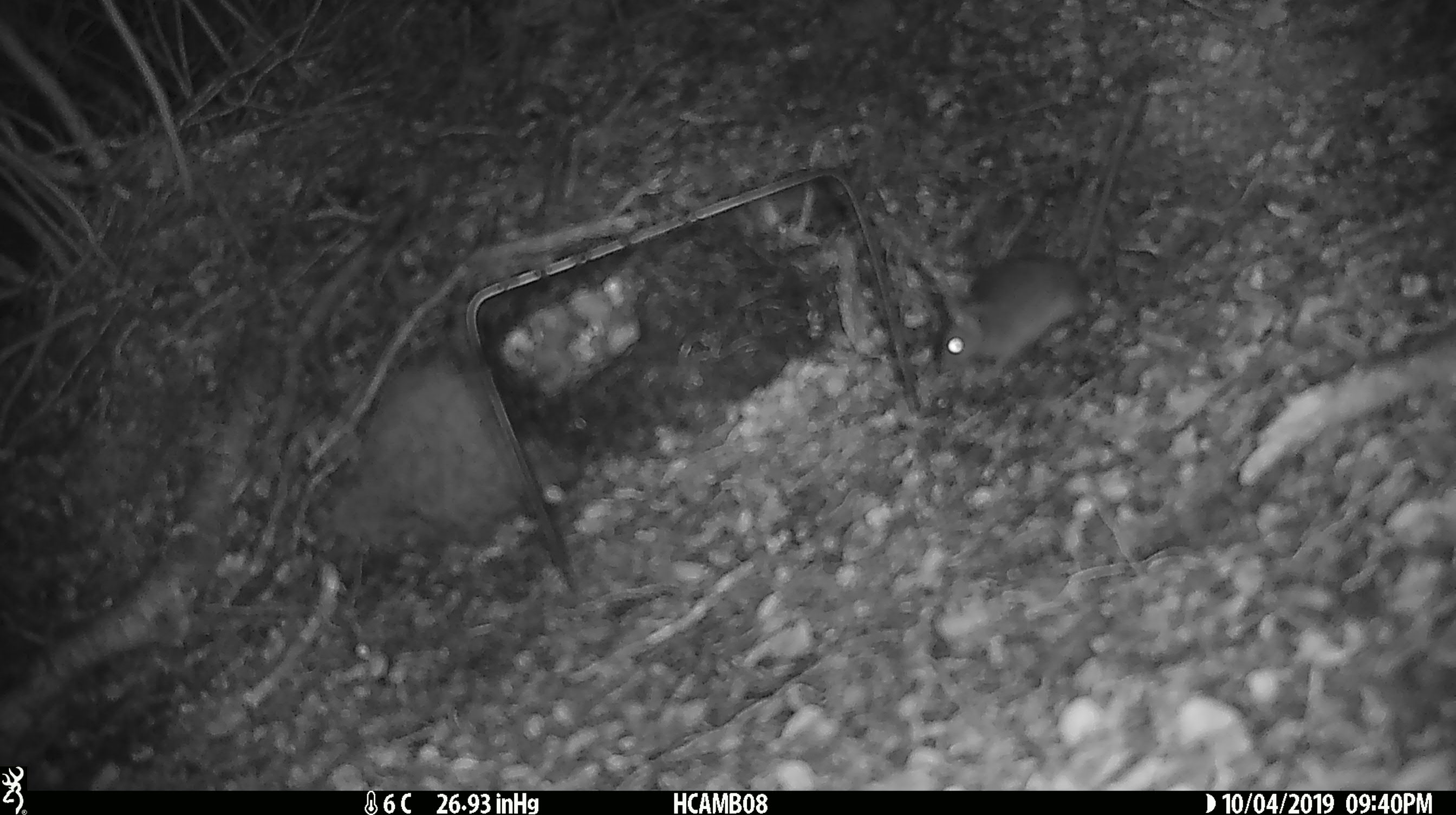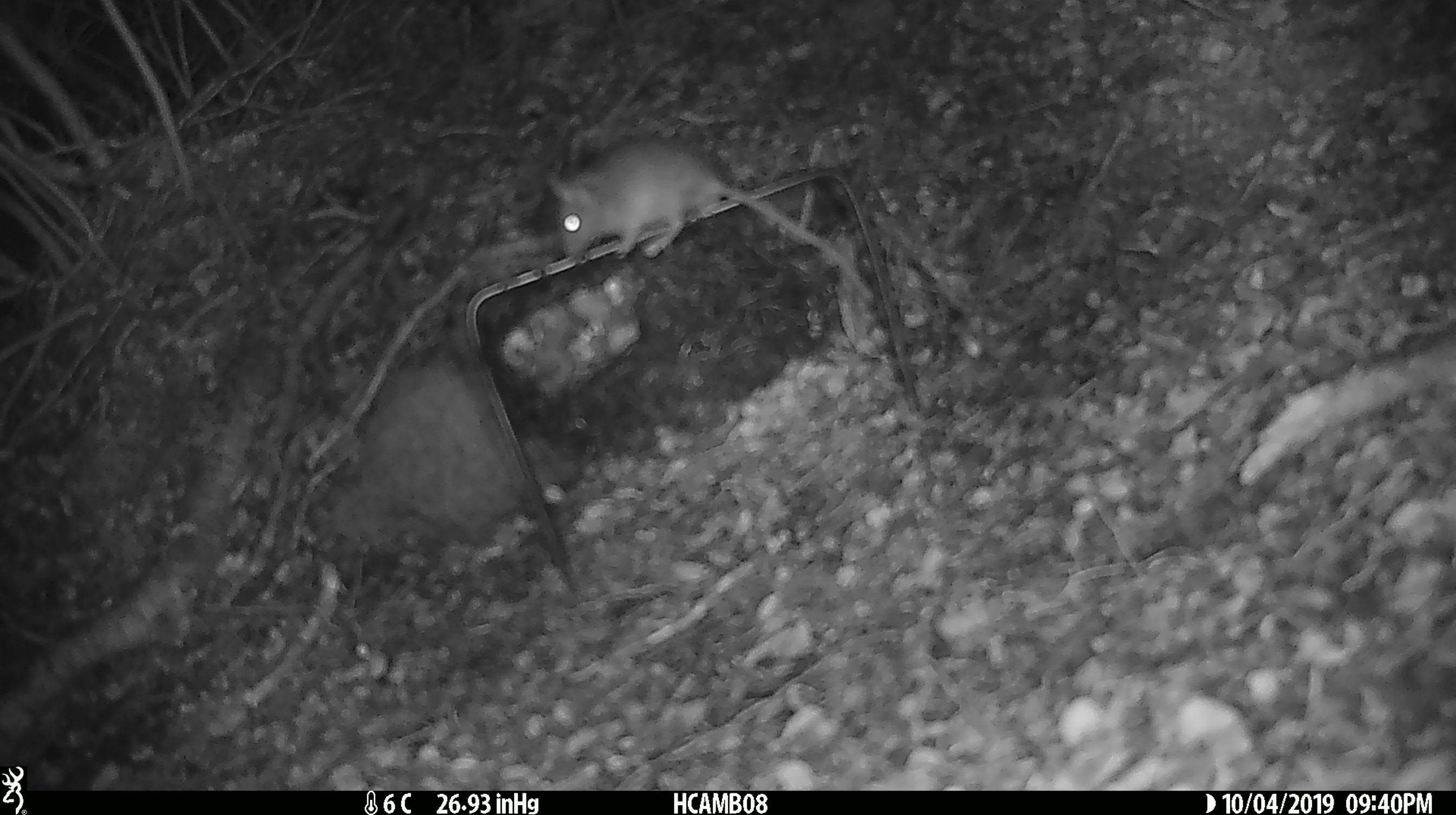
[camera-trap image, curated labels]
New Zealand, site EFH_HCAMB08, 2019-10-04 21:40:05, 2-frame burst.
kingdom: Animalia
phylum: Chordata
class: Mammalia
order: Rodentia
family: Muridae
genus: Mus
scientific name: Mus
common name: mouse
Mouse (Mus).